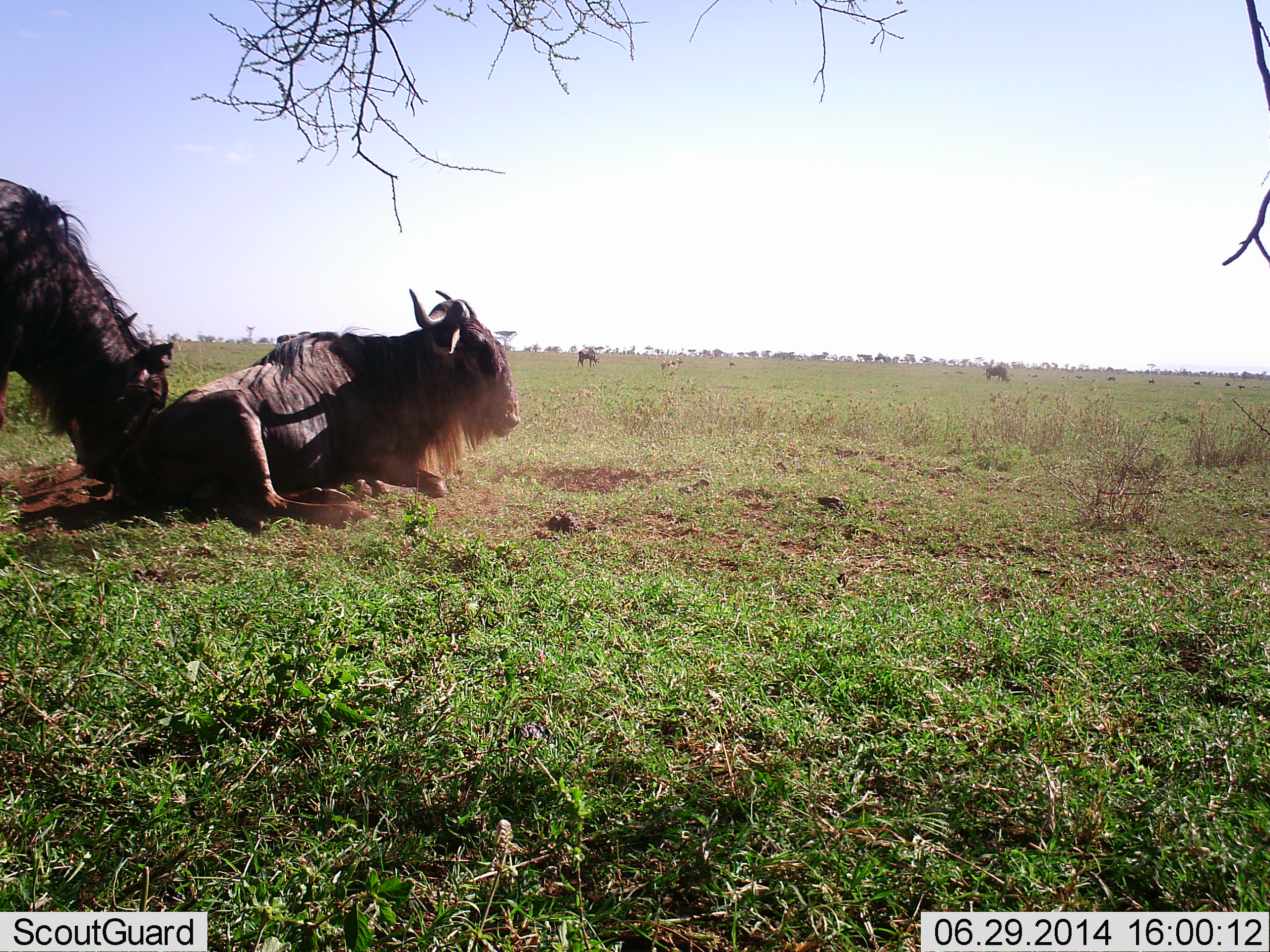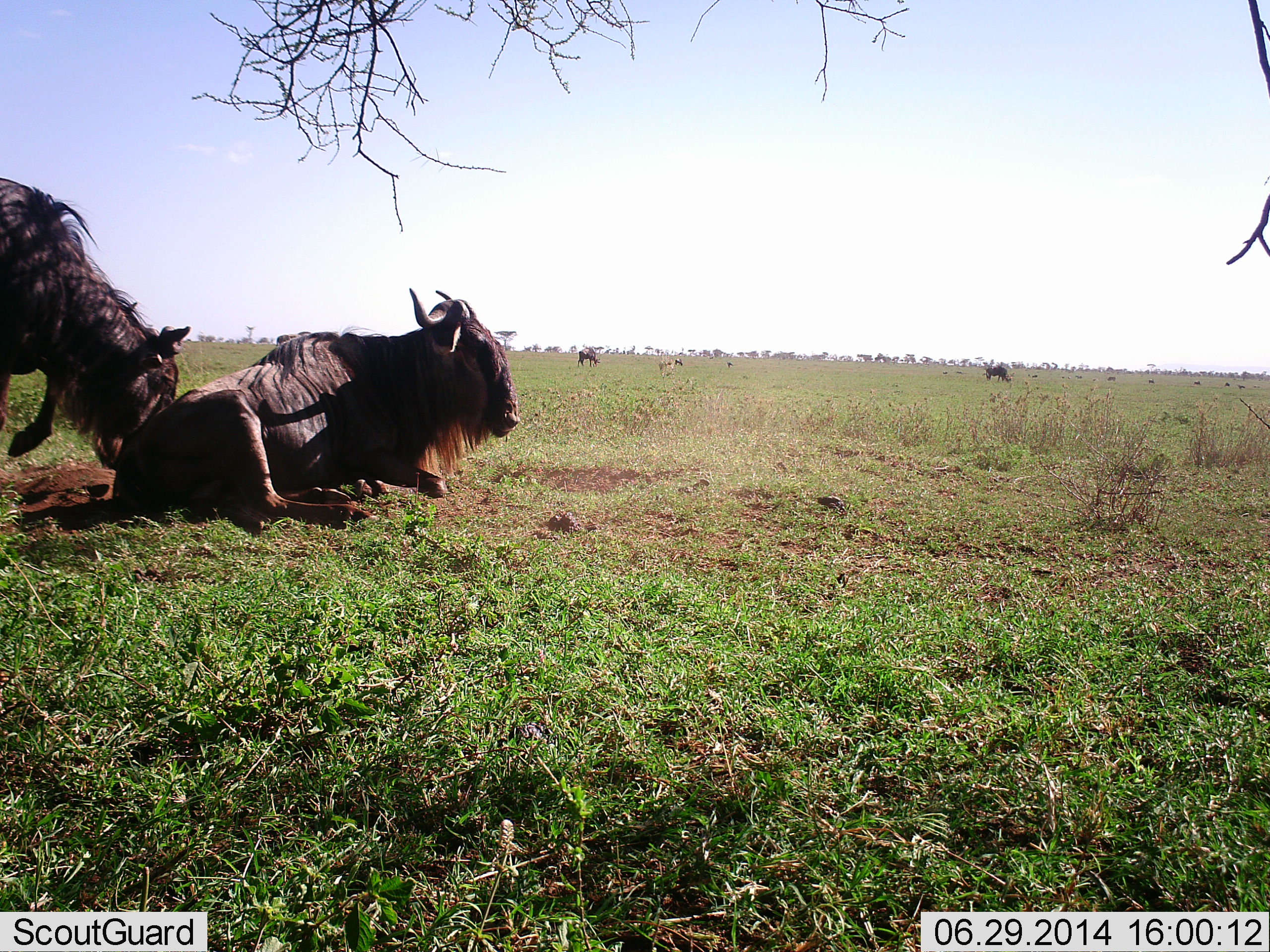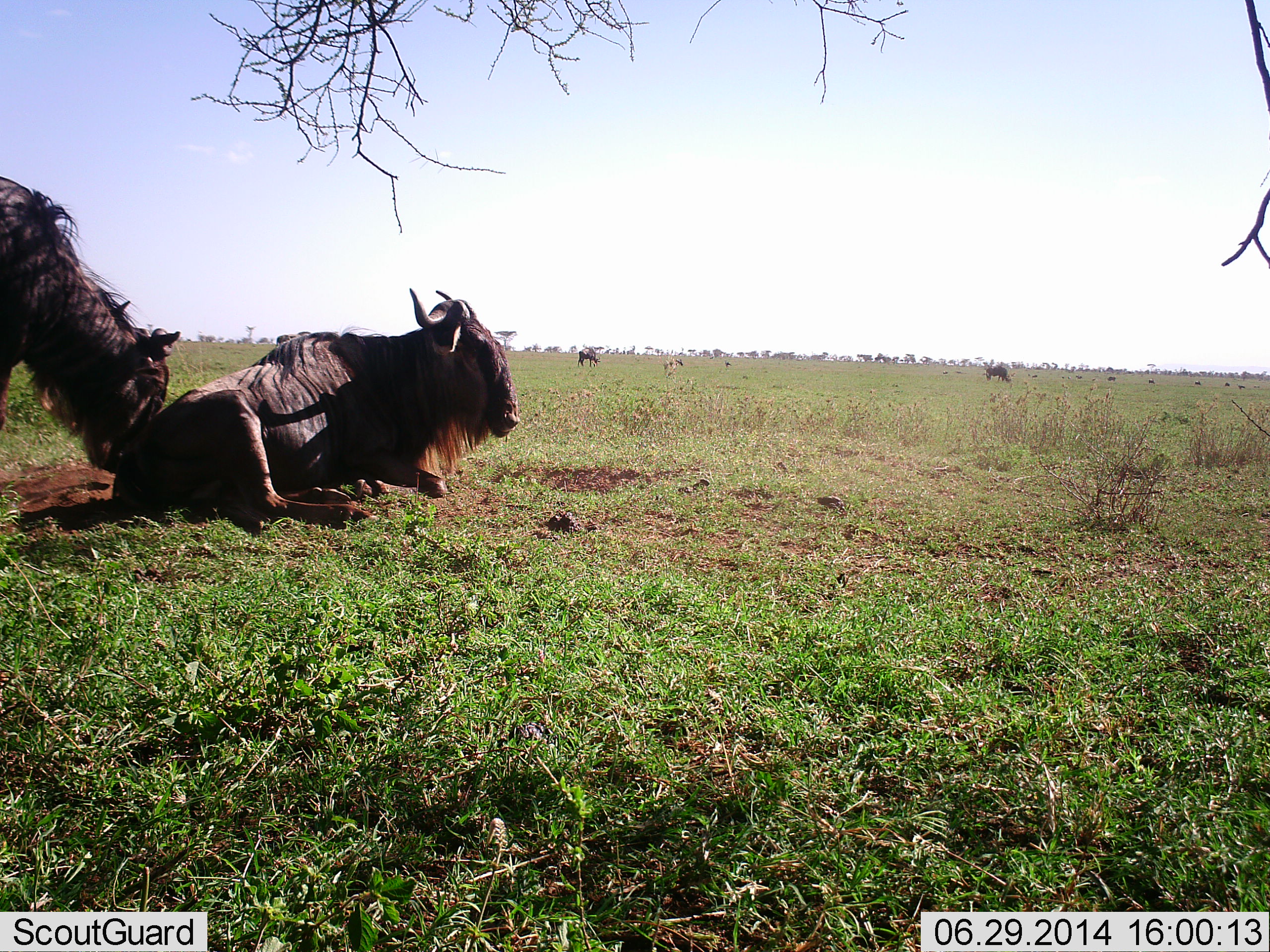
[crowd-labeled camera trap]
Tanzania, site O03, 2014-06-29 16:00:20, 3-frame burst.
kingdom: Animalia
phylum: Chordata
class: Mammalia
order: Artiodactyla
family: Bovidae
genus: Connochaetes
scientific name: Connochaetes taurinus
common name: blue wildebeest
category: wildebeest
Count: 5.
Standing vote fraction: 70%.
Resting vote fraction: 100%.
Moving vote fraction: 40%.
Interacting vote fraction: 0%.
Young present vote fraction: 0%.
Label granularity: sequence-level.